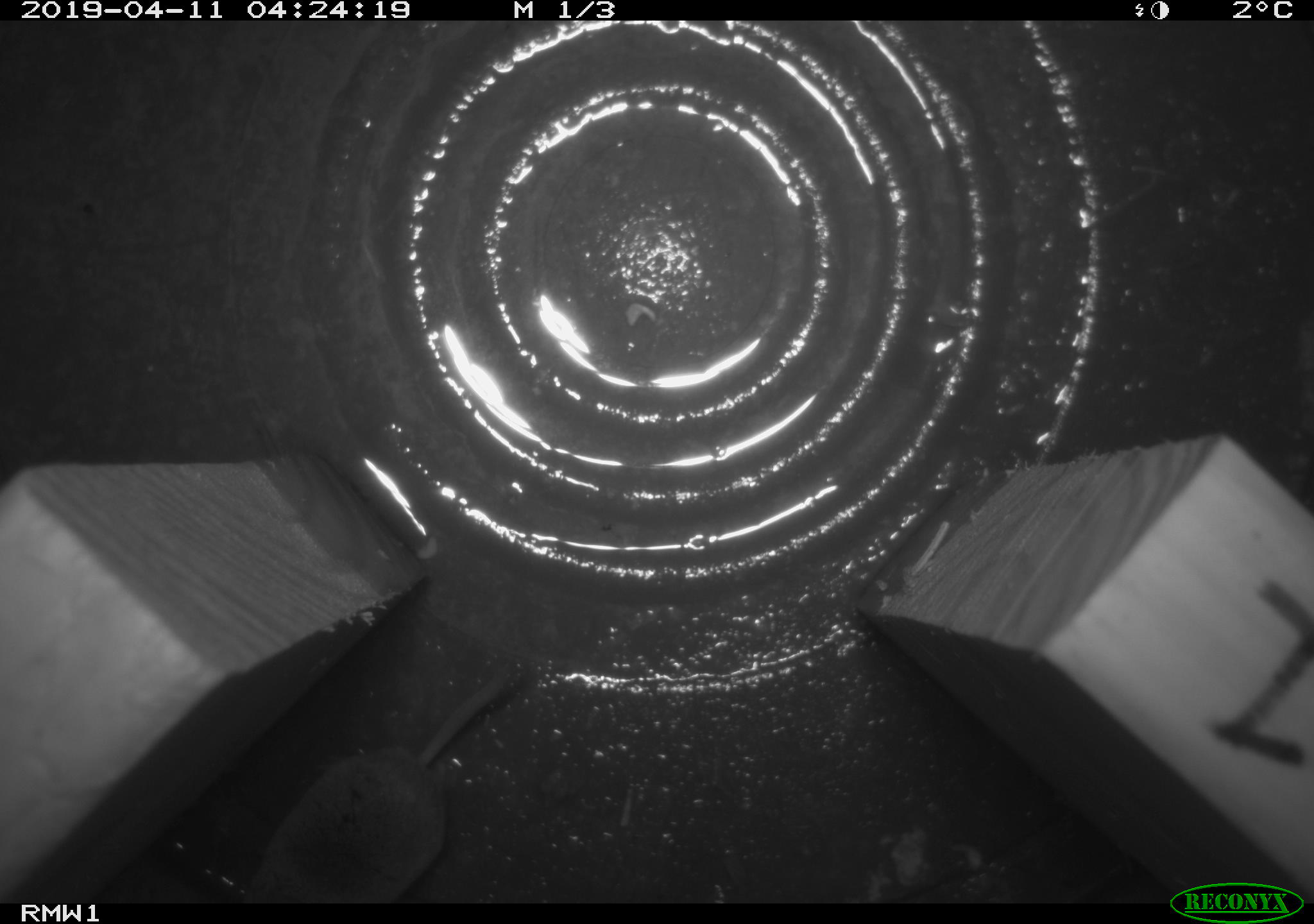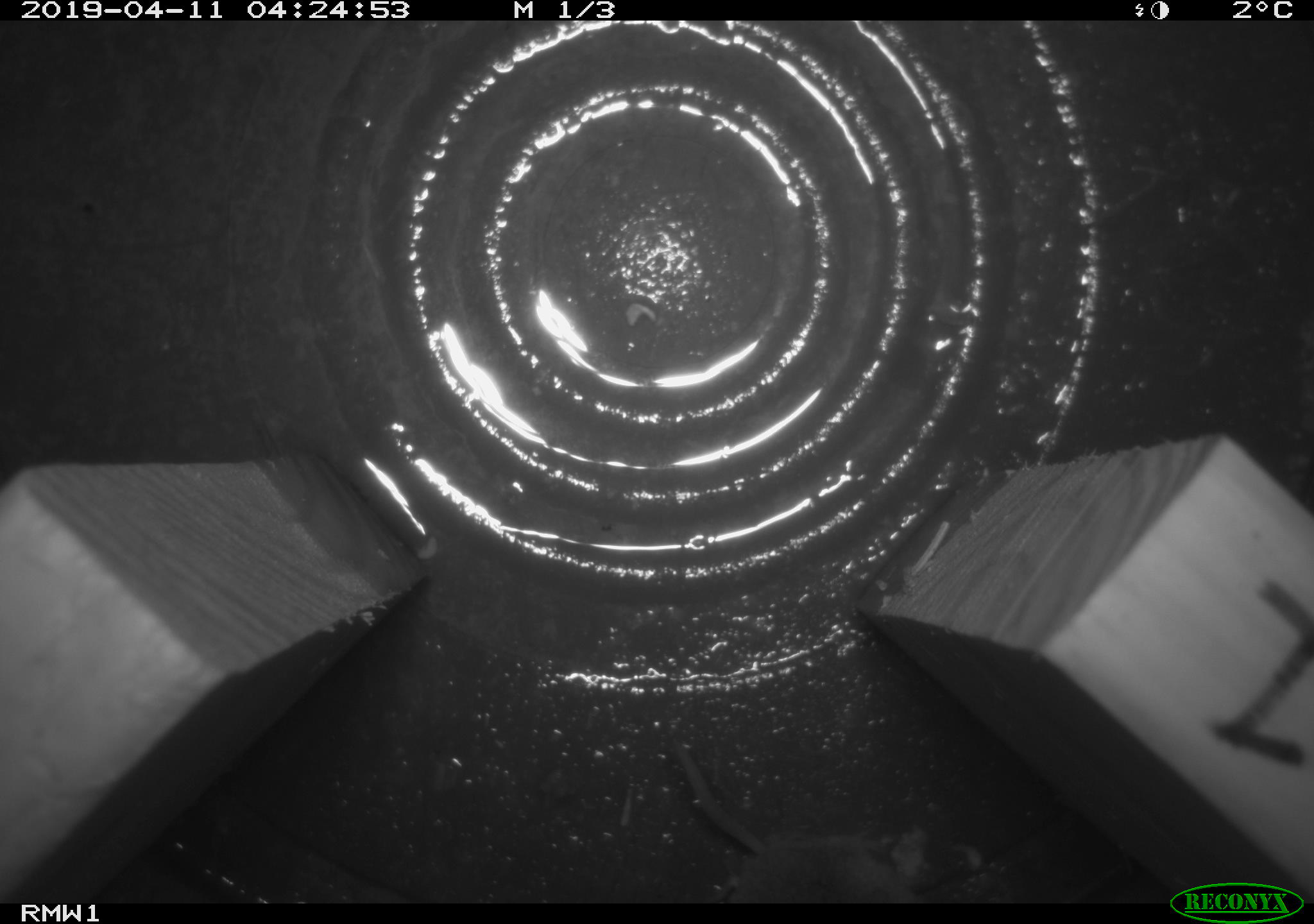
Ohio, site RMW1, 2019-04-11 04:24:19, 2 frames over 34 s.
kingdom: Animalia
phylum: Chordata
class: Mammalia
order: Eulipotyphla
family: Soricidae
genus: Sorex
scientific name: Sorex cinereus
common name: masked shrew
Masked shrew (Sorex cinereus).